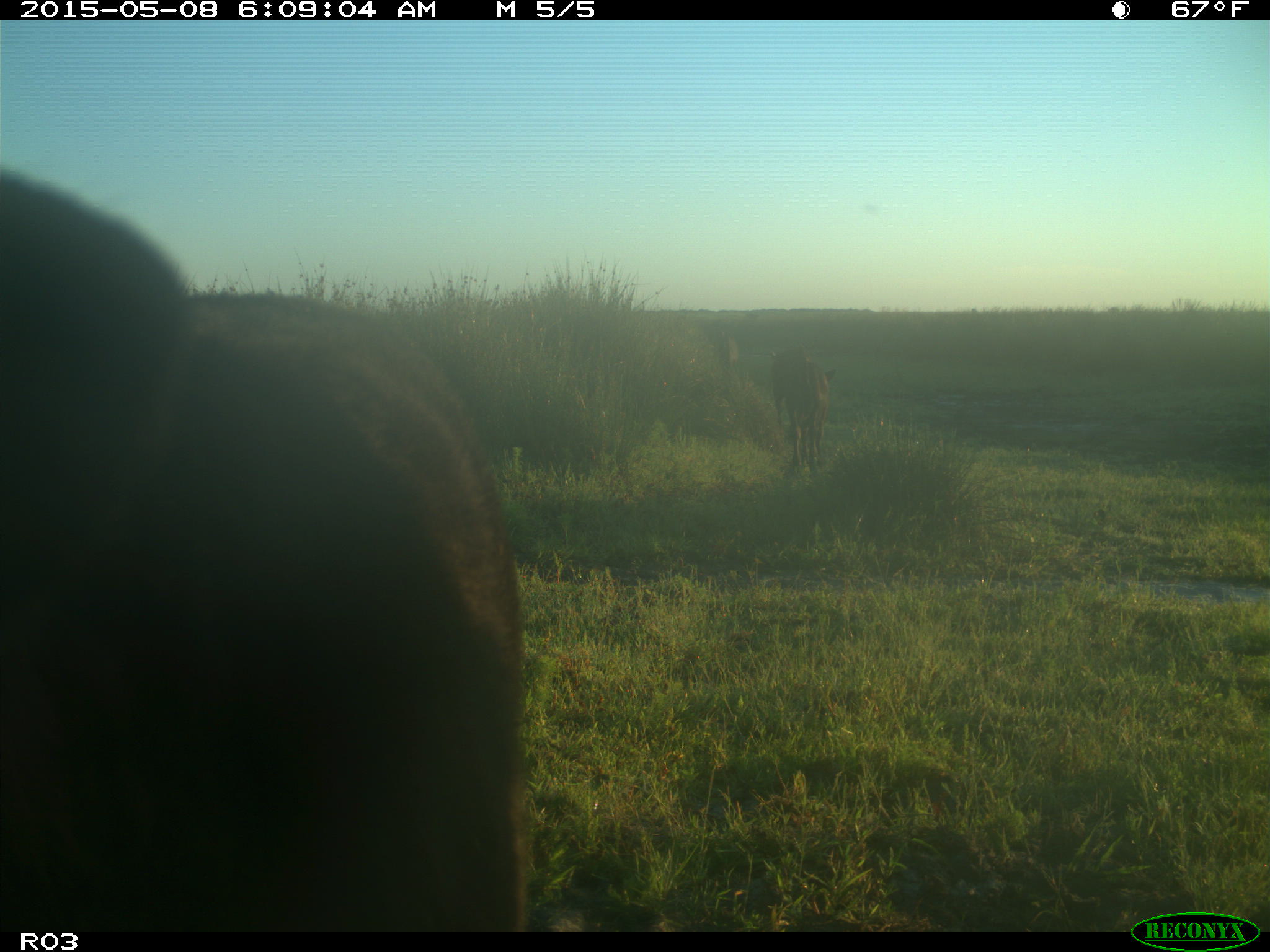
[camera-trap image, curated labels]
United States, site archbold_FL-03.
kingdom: Animalia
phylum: Chordata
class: Mammalia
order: Artiodactyla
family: Bovidae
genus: Bos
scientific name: Bos taurus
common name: domestic cow